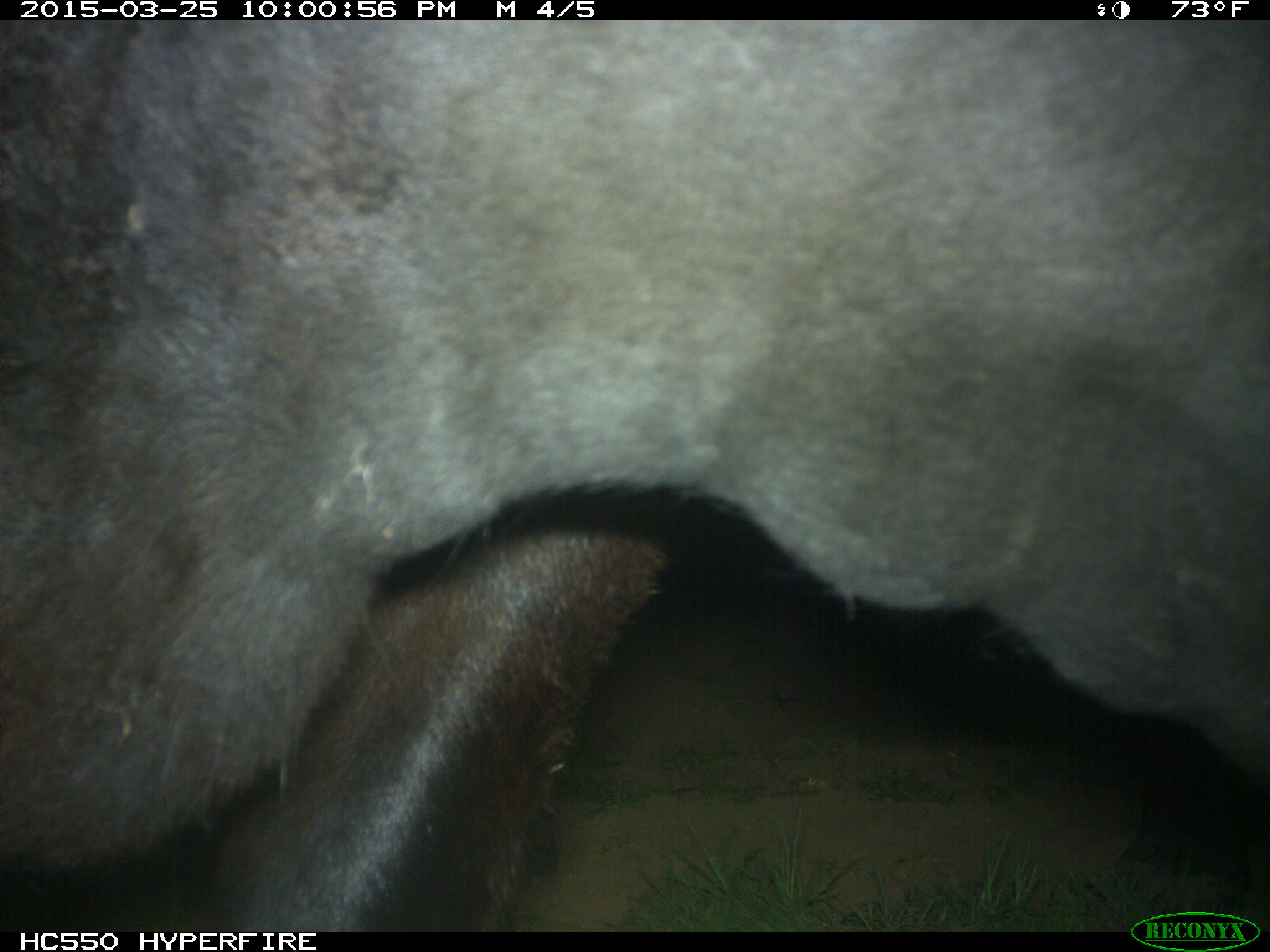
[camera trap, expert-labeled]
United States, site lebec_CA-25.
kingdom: Animalia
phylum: Chordata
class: Mammalia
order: Artiodactyla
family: Bovidae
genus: Bos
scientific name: Bos taurus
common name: domestic cow